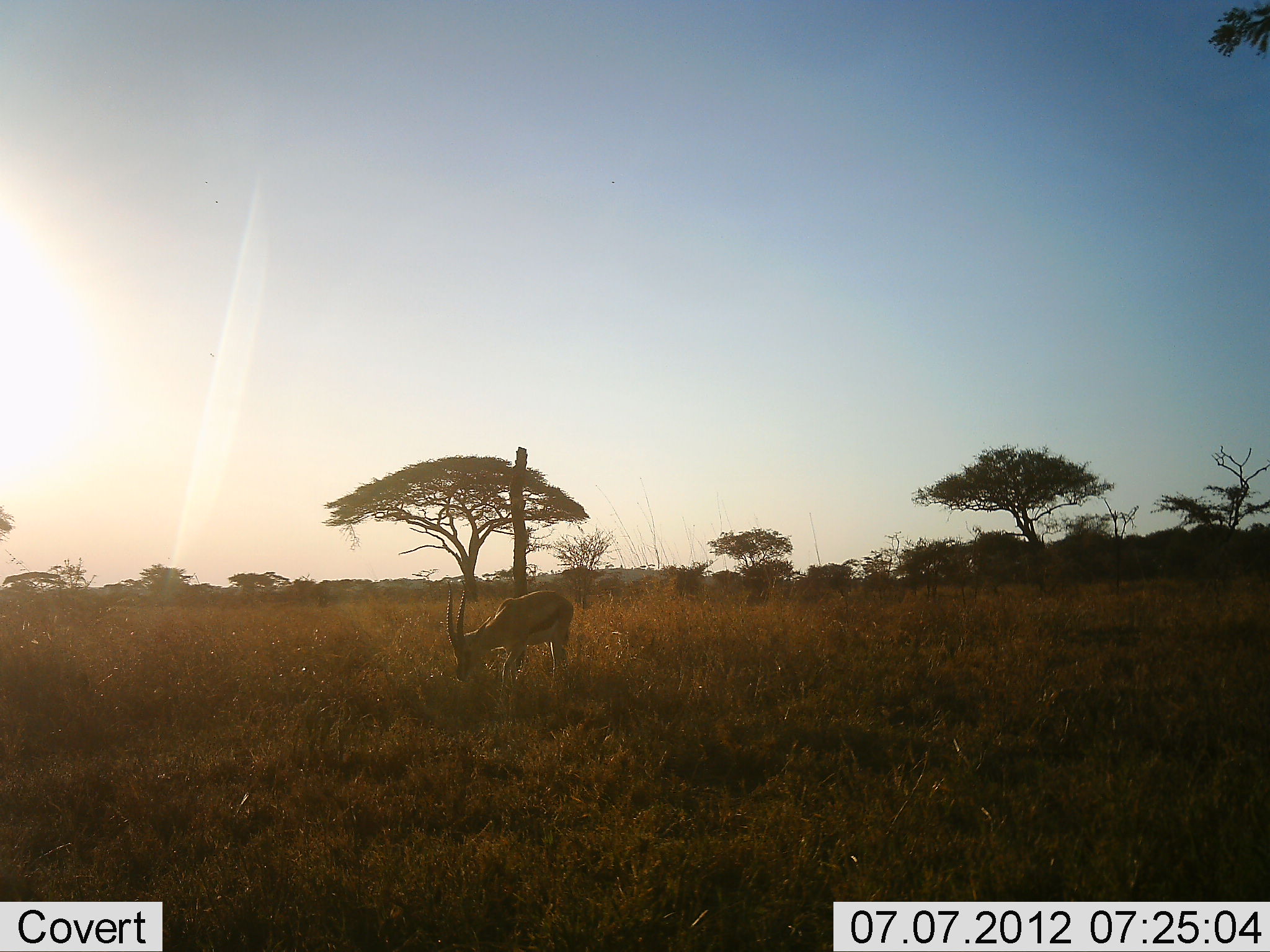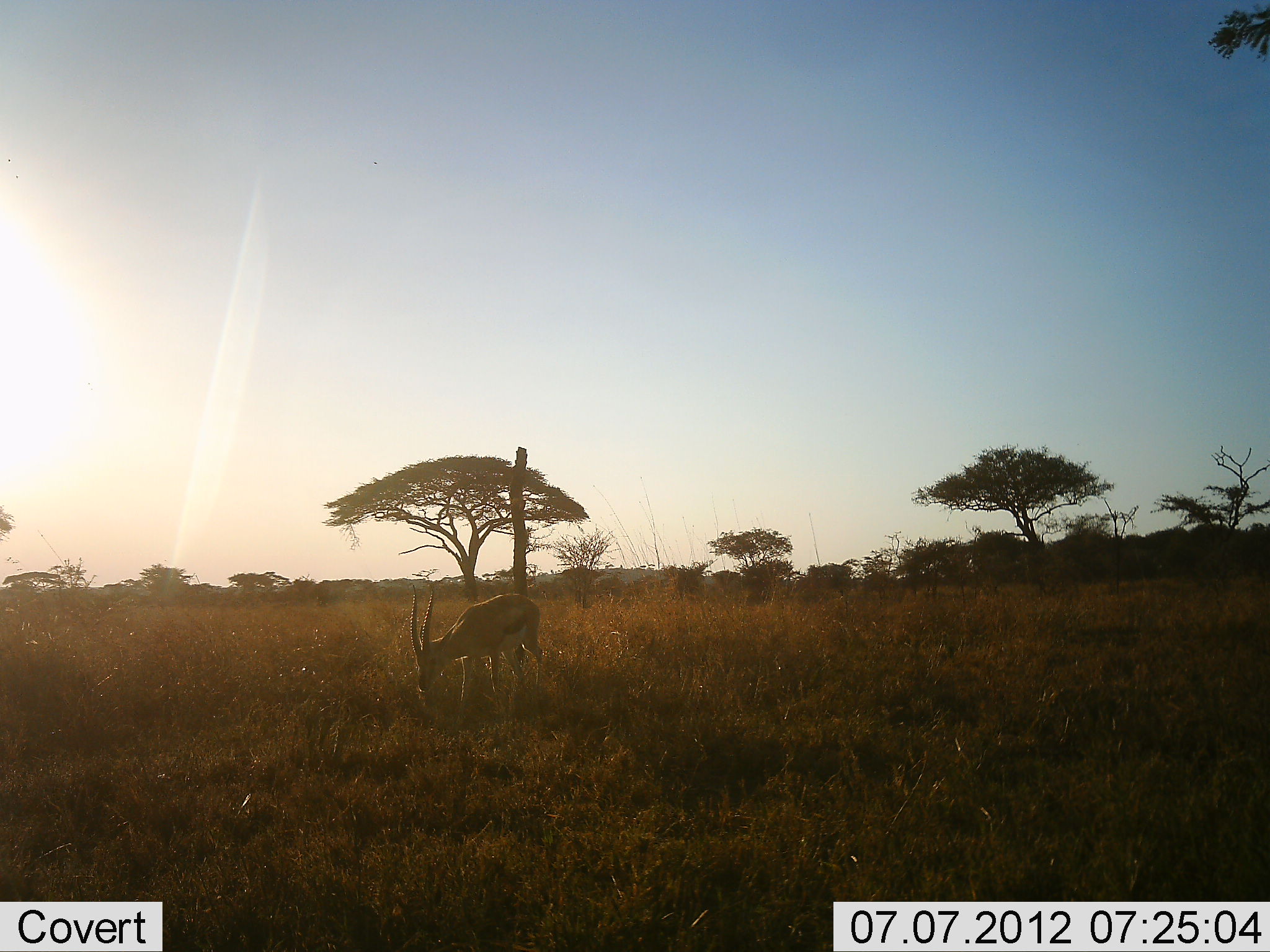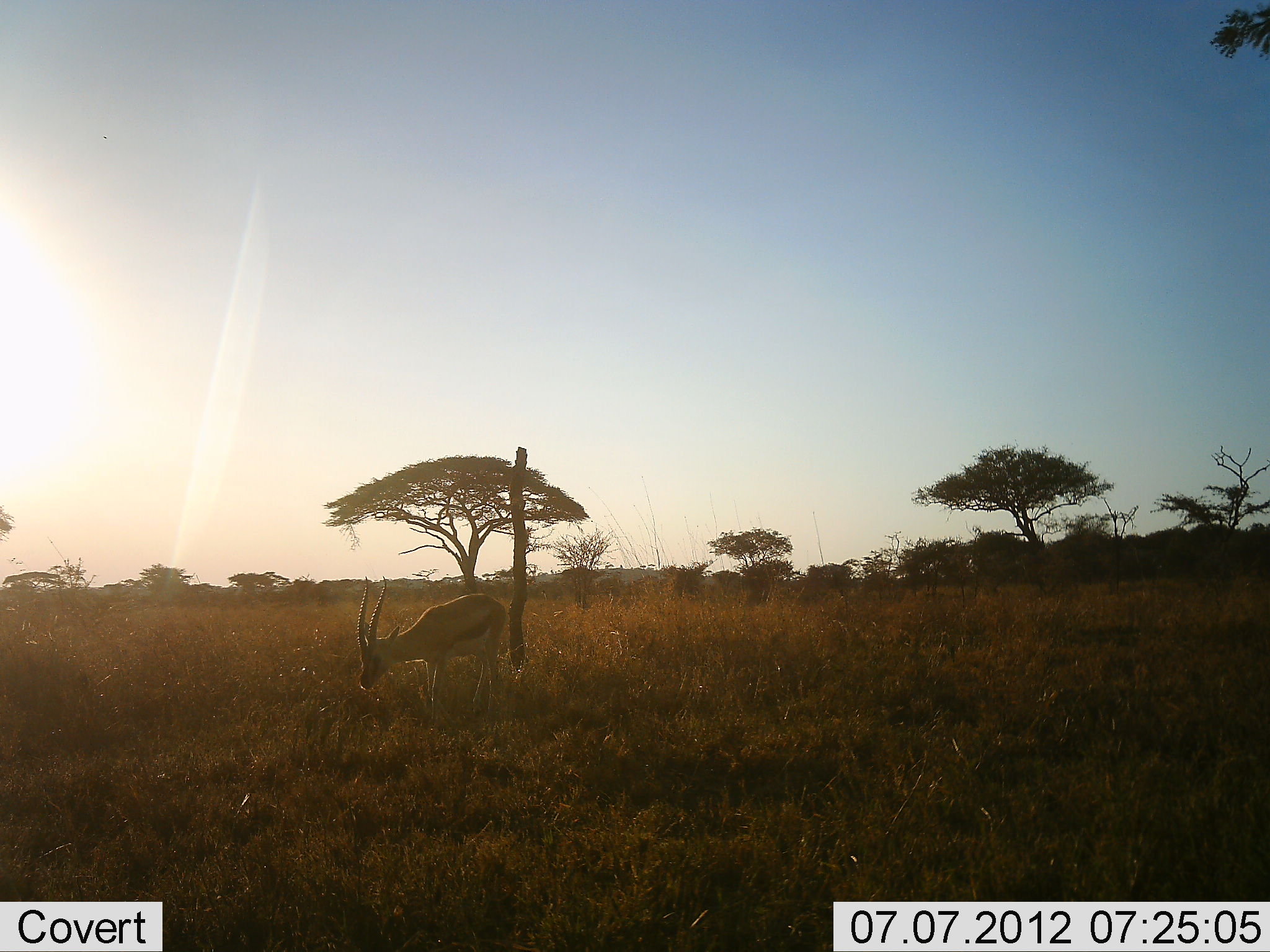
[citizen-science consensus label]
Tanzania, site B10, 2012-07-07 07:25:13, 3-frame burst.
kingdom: Animalia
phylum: Chordata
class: Mammalia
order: Artiodactyla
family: Bovidae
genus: Eudorcas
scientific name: Eudorcas thomsonii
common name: thomson's gazelle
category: gazellethomsons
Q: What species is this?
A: Gazellethomsons (thomson's gazelle) (Eudorcas thomsonii).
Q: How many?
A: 1.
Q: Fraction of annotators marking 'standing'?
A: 0%.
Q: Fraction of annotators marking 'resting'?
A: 0%.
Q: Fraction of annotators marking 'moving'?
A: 80%.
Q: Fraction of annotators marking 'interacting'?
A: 0%.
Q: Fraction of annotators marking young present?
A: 0%.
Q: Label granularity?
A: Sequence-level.